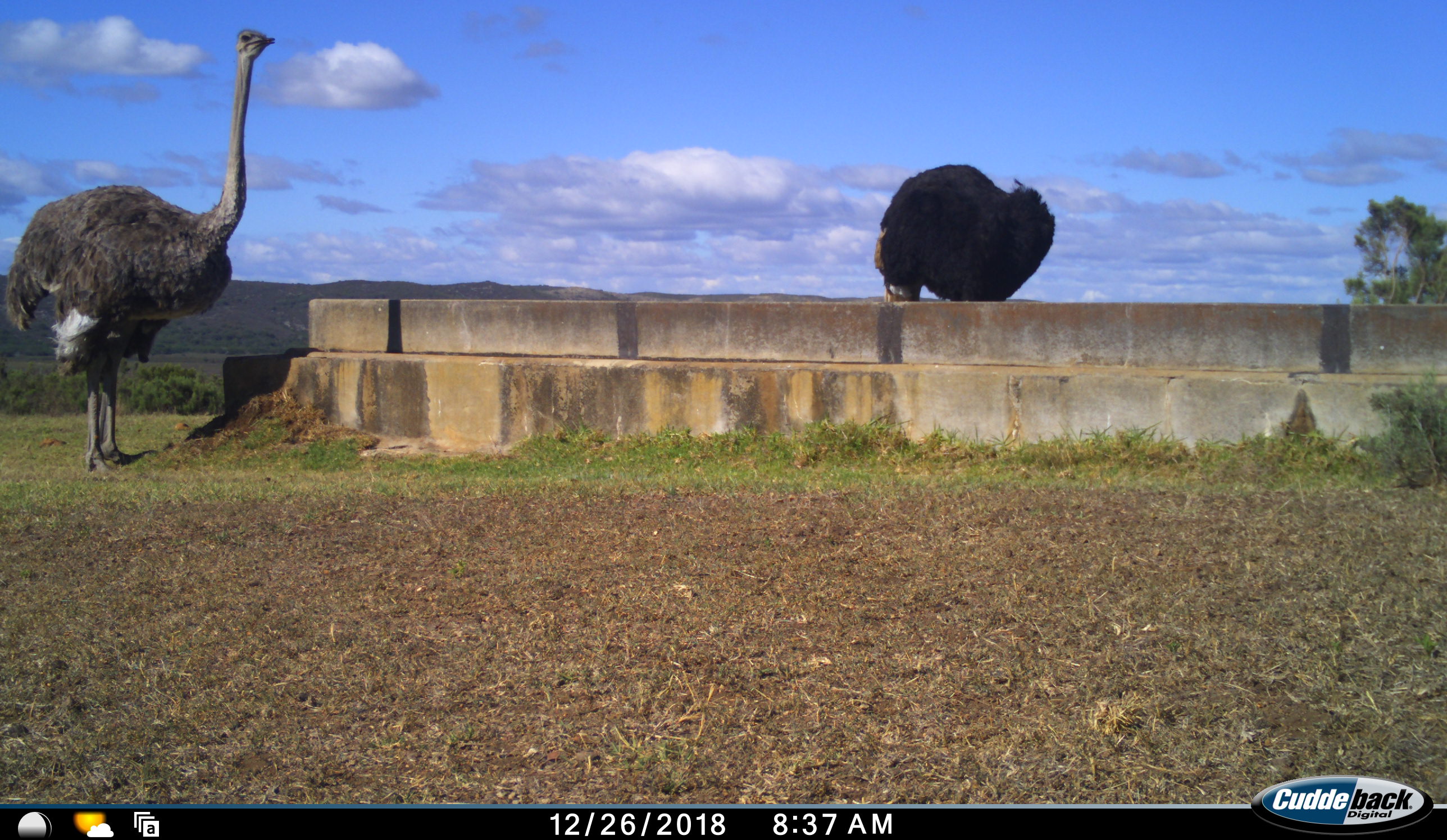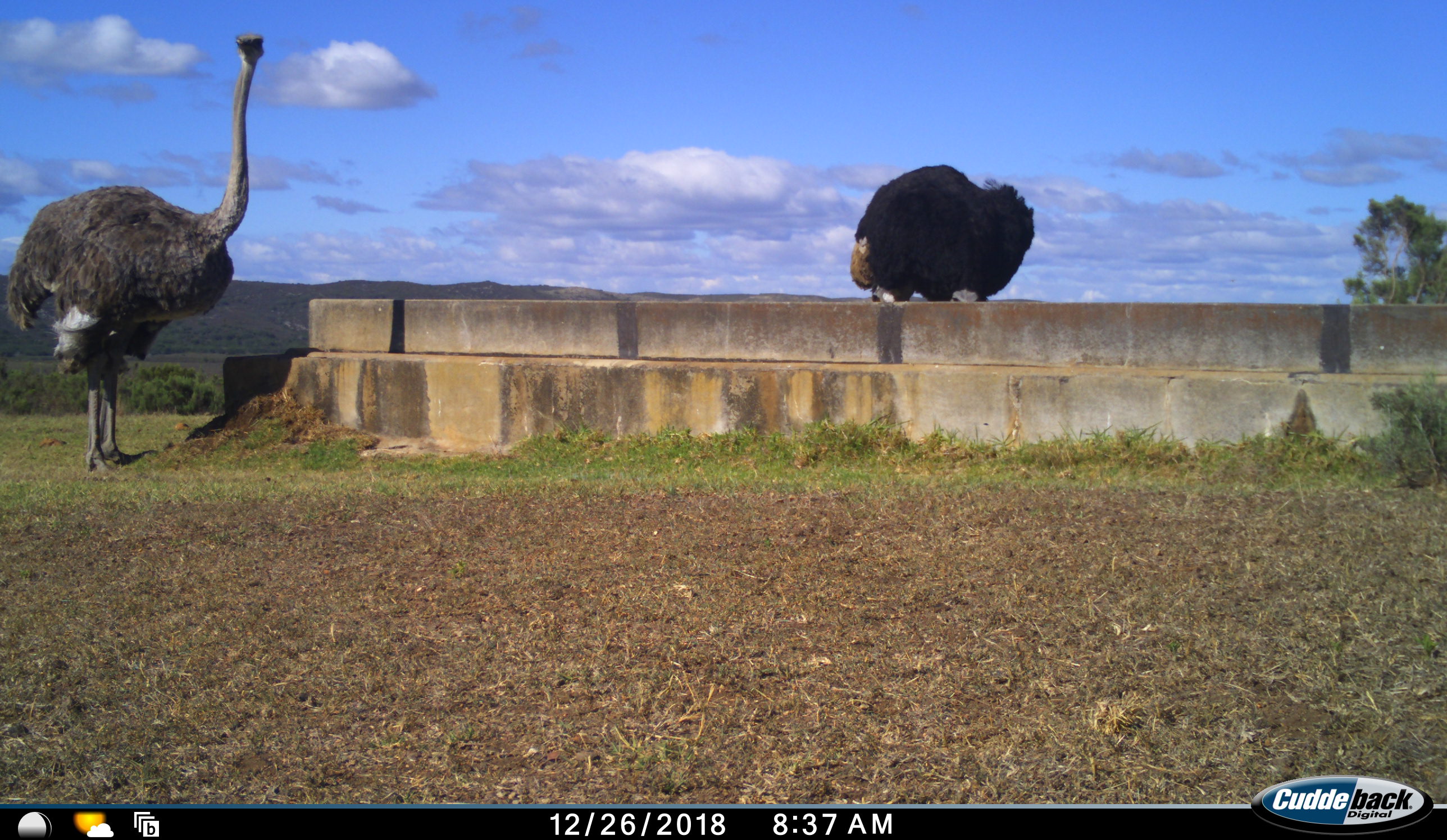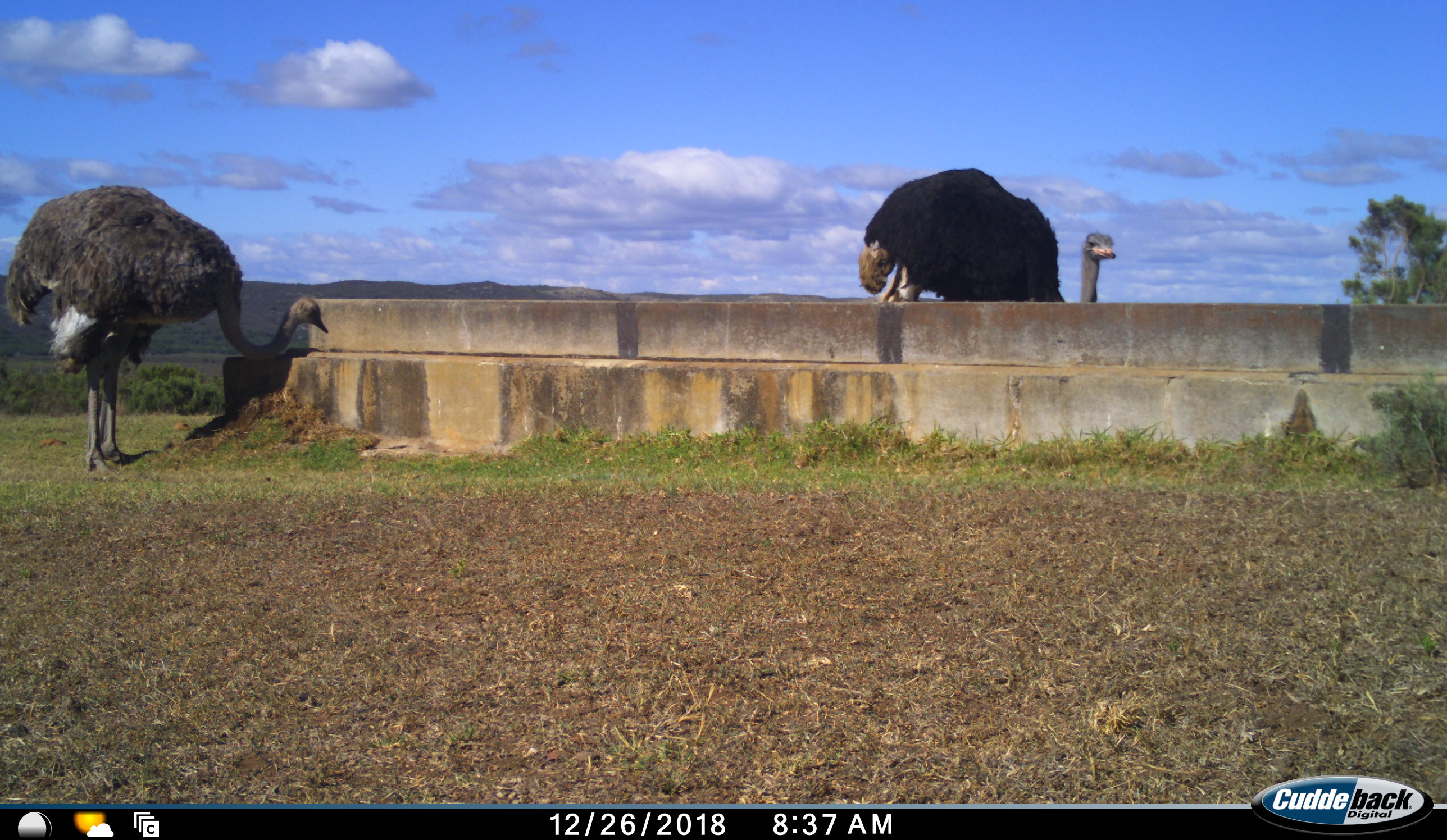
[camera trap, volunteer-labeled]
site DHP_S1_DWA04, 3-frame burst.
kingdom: Animalia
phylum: Chordata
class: Aves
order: Struthioniformes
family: Struthionidae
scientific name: Struthionidae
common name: ostrich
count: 2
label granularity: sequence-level